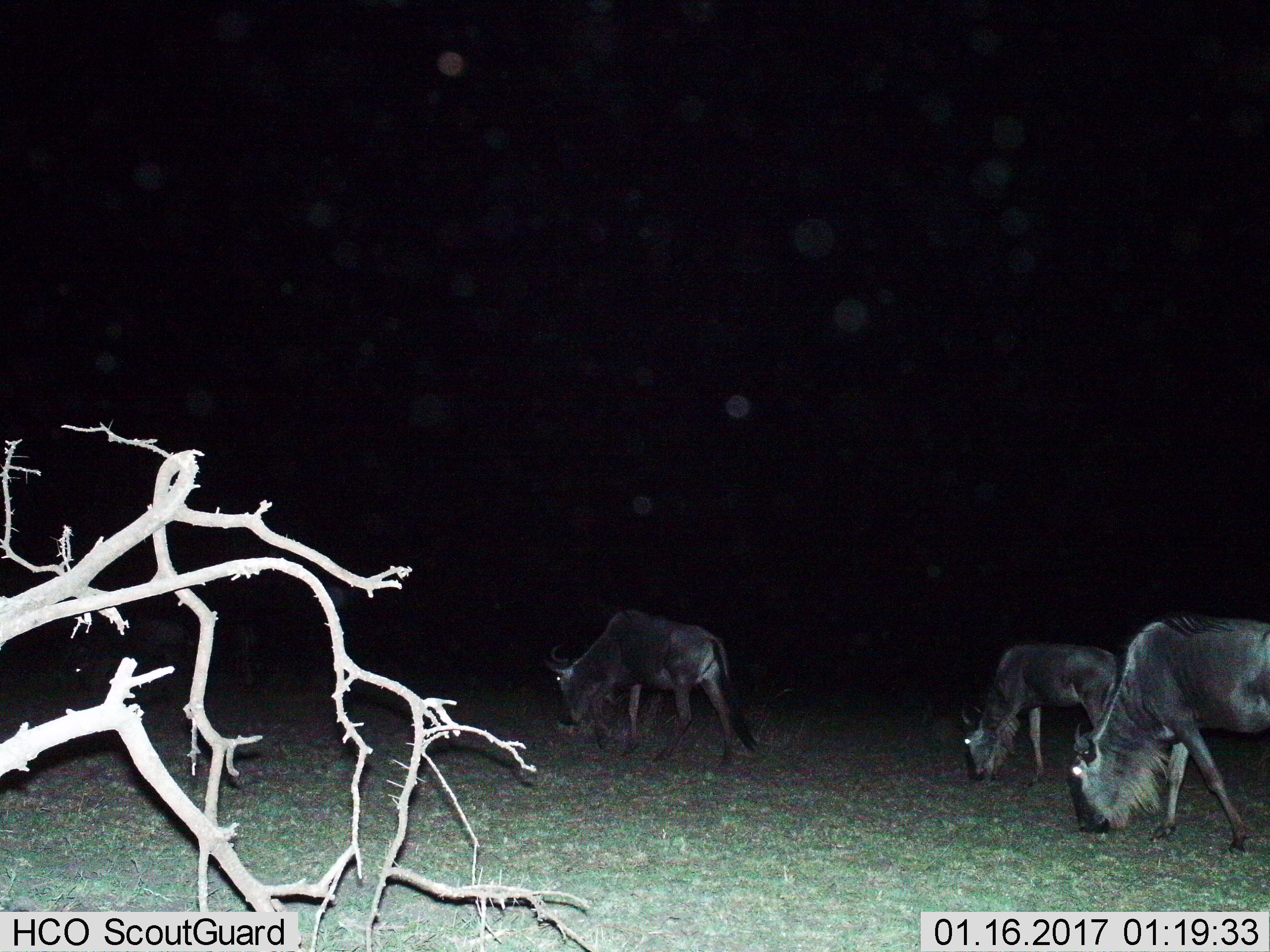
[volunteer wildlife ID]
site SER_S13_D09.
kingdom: Animalia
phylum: Chordata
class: Mammalia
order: Artiodactyla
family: Bovidae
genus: Connochaetes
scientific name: Connochaetes taurinus taurinus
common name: blue wildebeest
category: wildebeestblue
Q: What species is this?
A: Wildebeestblue (blue wildebeest) (Connochaetes taurinus taurinus).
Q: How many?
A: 3.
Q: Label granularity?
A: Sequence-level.